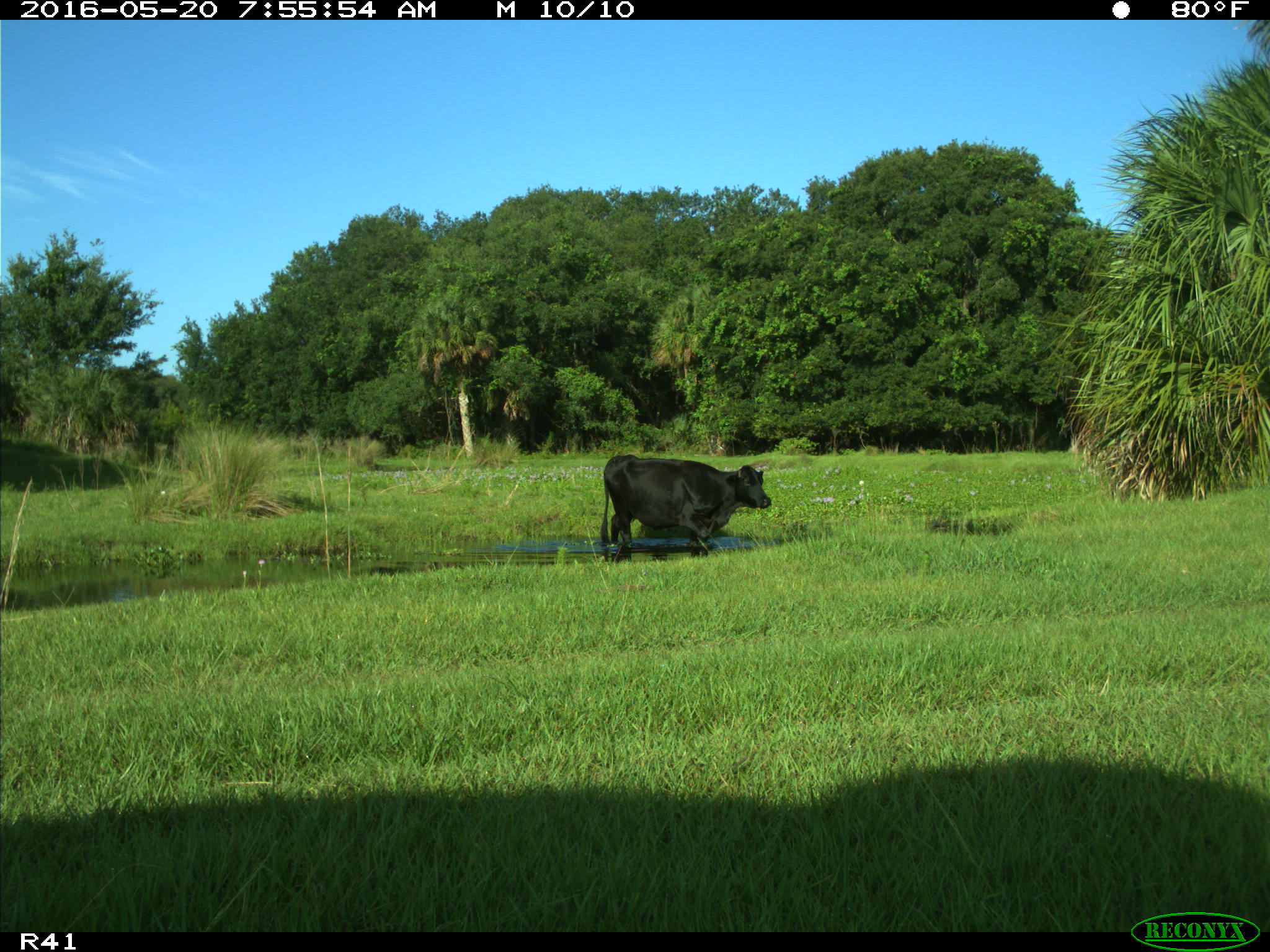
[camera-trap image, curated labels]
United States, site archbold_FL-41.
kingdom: Animalia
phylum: Chordata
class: Mammalia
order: Artiodactyla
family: Bovidae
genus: Bos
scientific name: Bos taurus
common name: domestic cow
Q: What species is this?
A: Bos taurus (domestic cow).